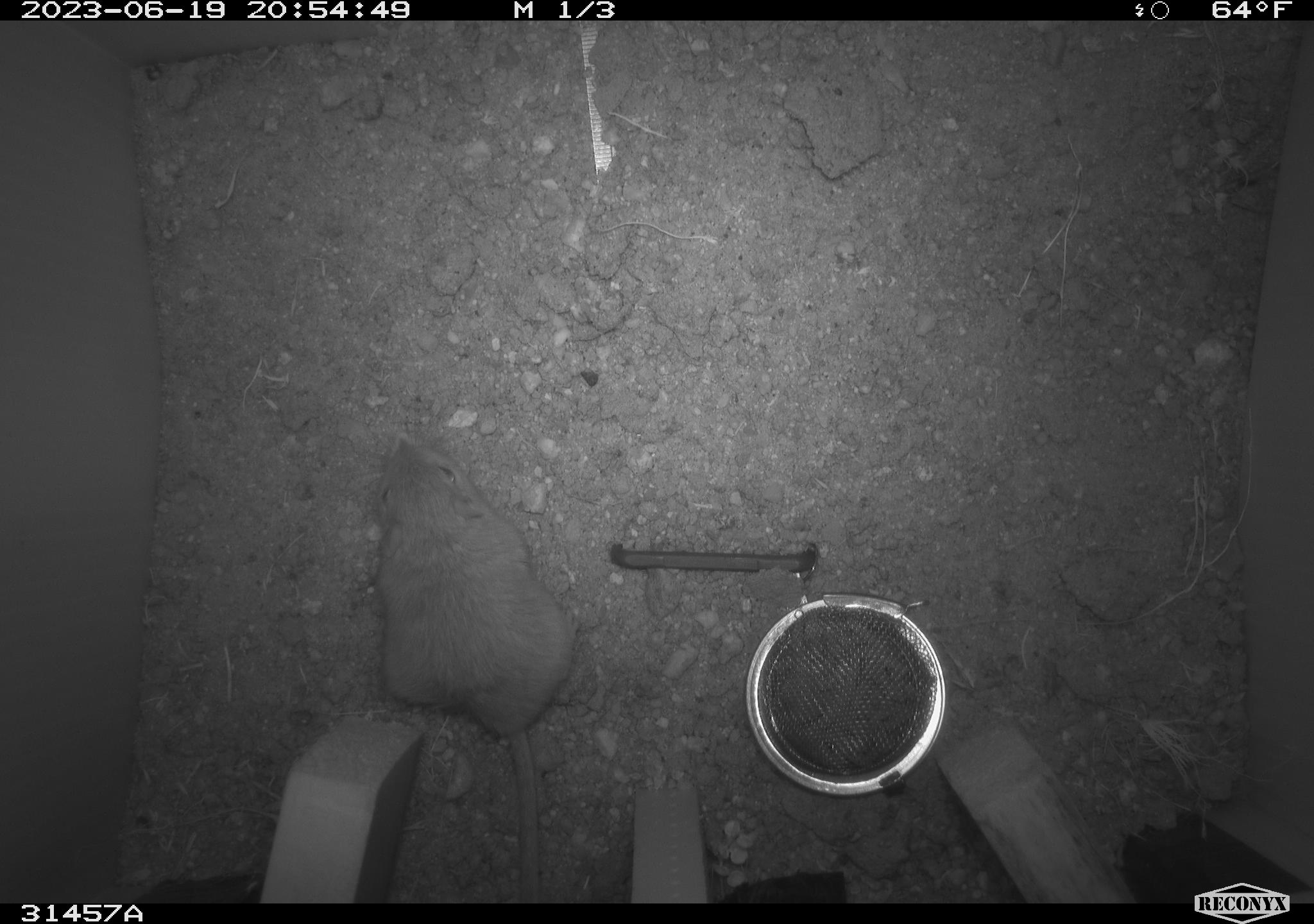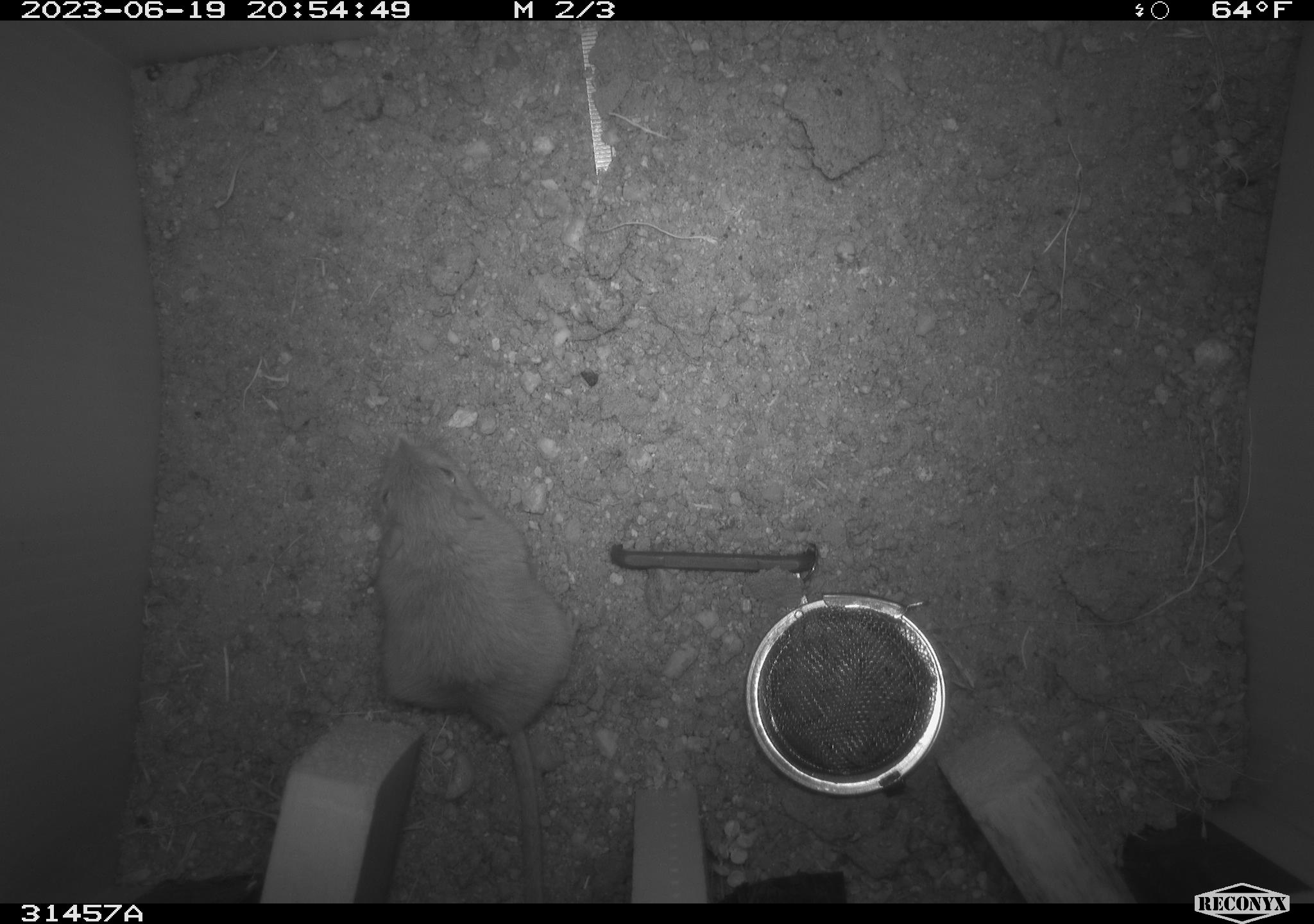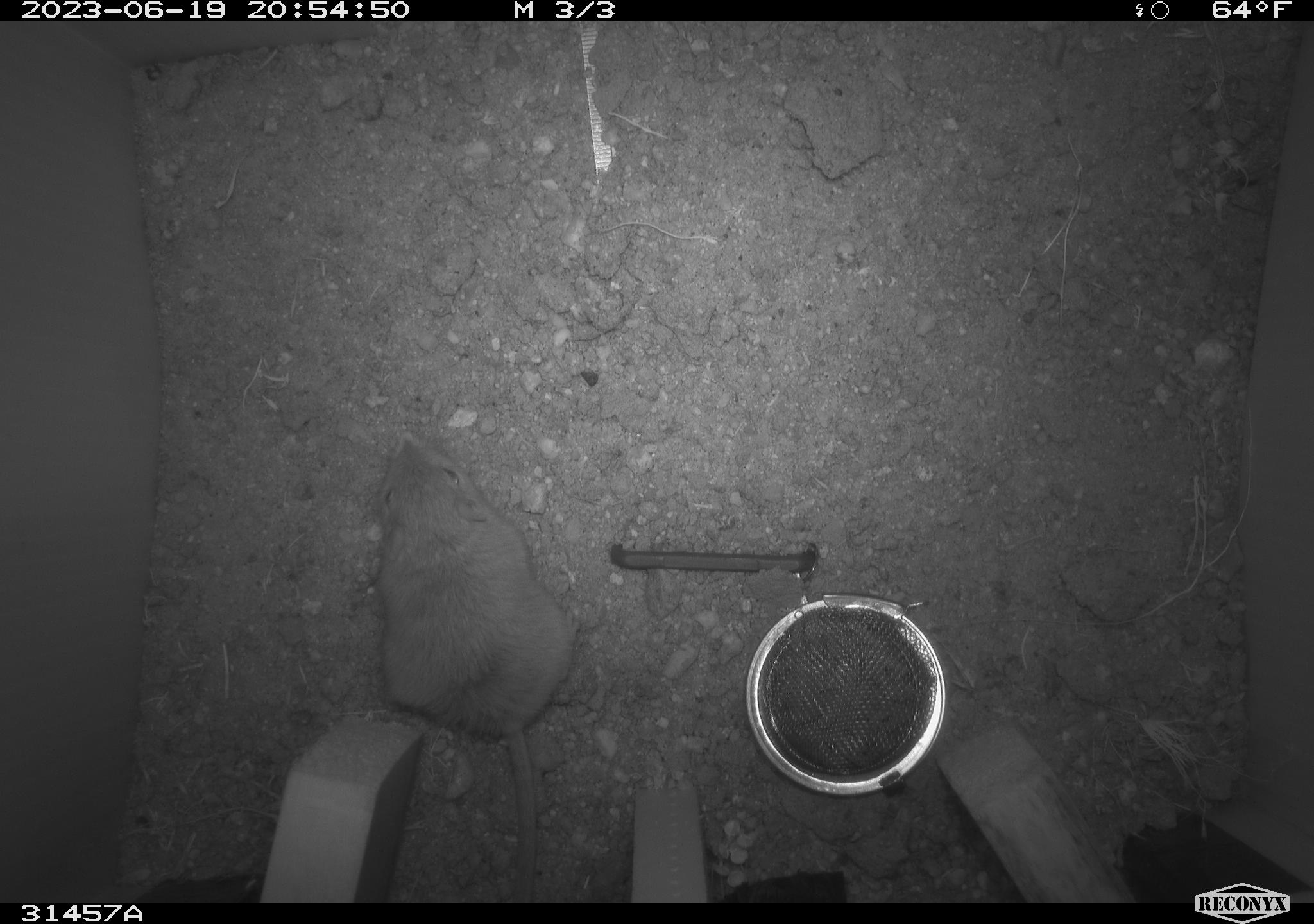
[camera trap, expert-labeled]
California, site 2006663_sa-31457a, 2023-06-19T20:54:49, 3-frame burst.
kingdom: Animalia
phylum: Chordata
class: Mammalia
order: Rodentia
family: Heteromyidae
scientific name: Heteromyidae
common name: kangaroo rats and pocket mice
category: heteromyidae family